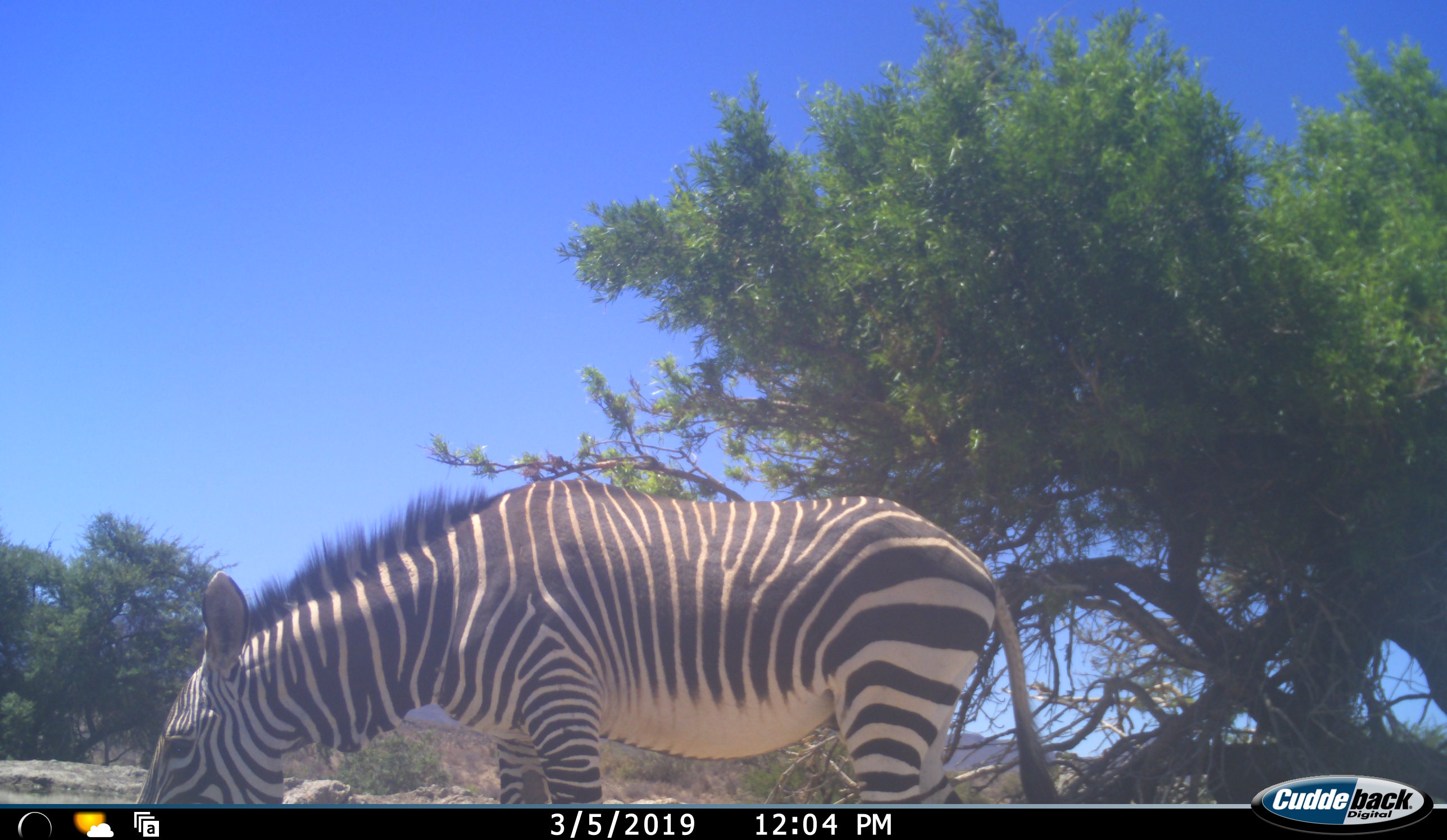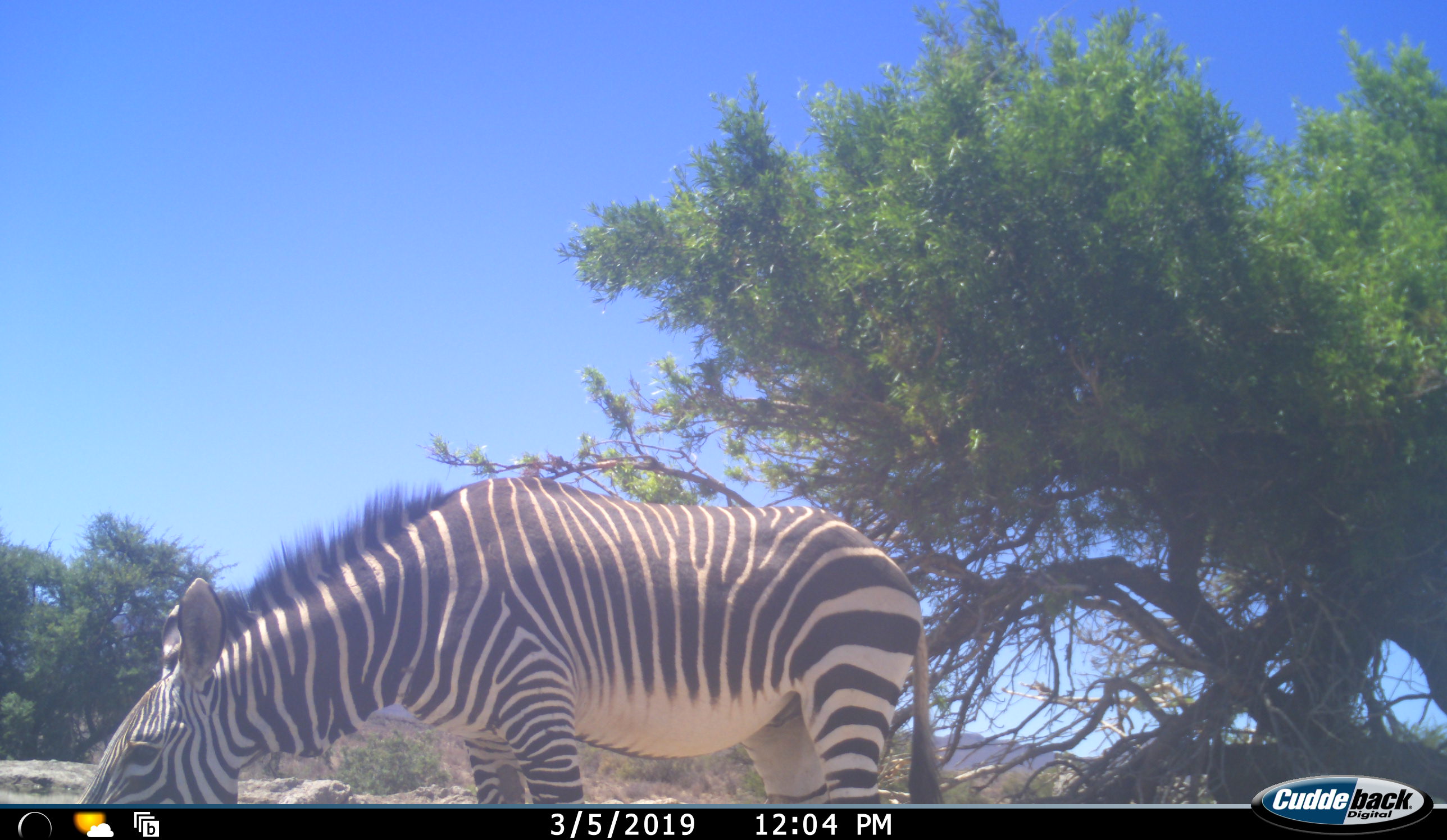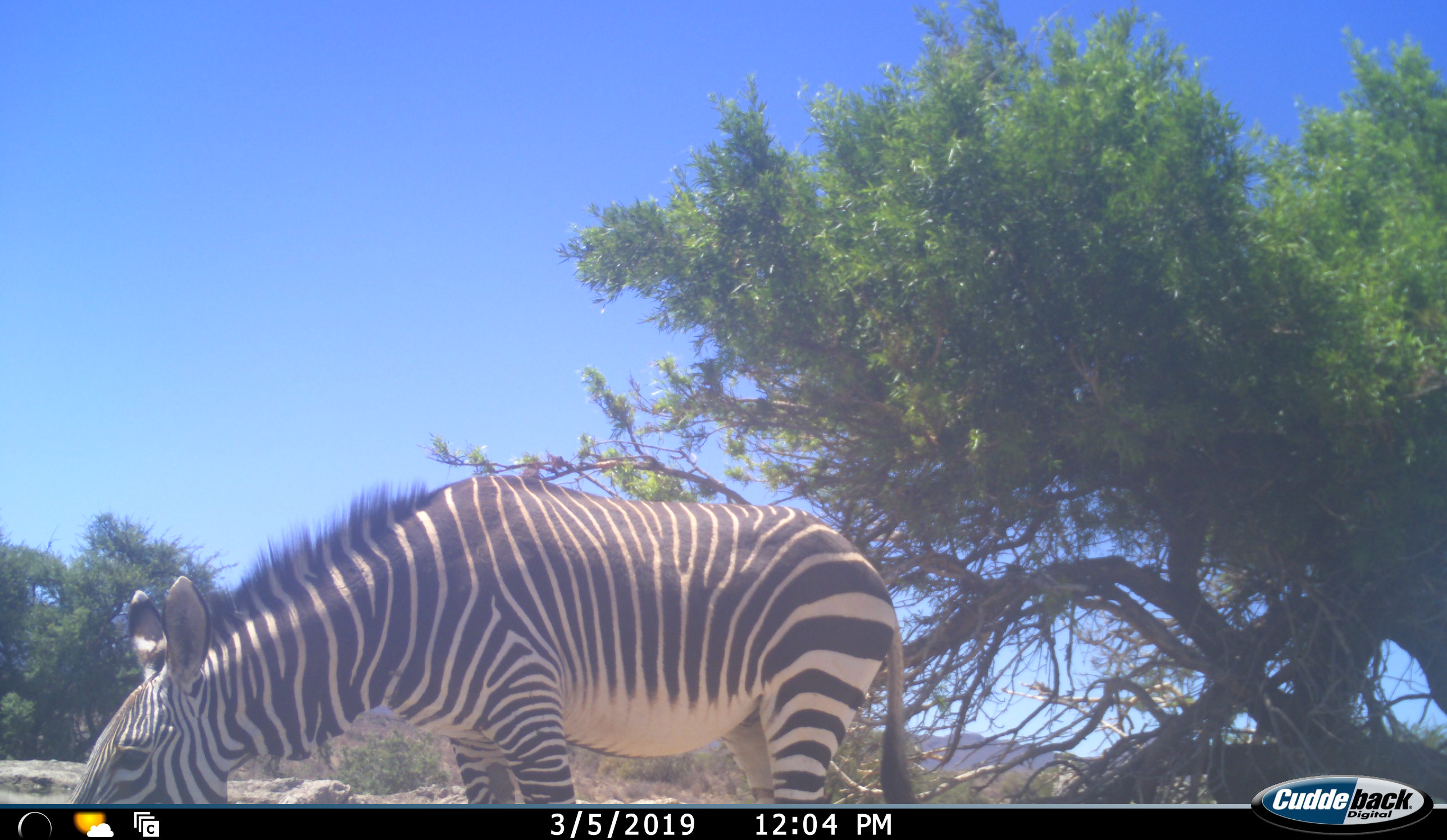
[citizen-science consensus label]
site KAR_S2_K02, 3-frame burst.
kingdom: Animalia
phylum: Chordata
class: Mammalia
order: Perissodactyla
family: Equidae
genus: Equus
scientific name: Equus zebra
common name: mountain zebra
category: zebramountain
Zebramountain (mountain zebra) (Equus zebra), count 1. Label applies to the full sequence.